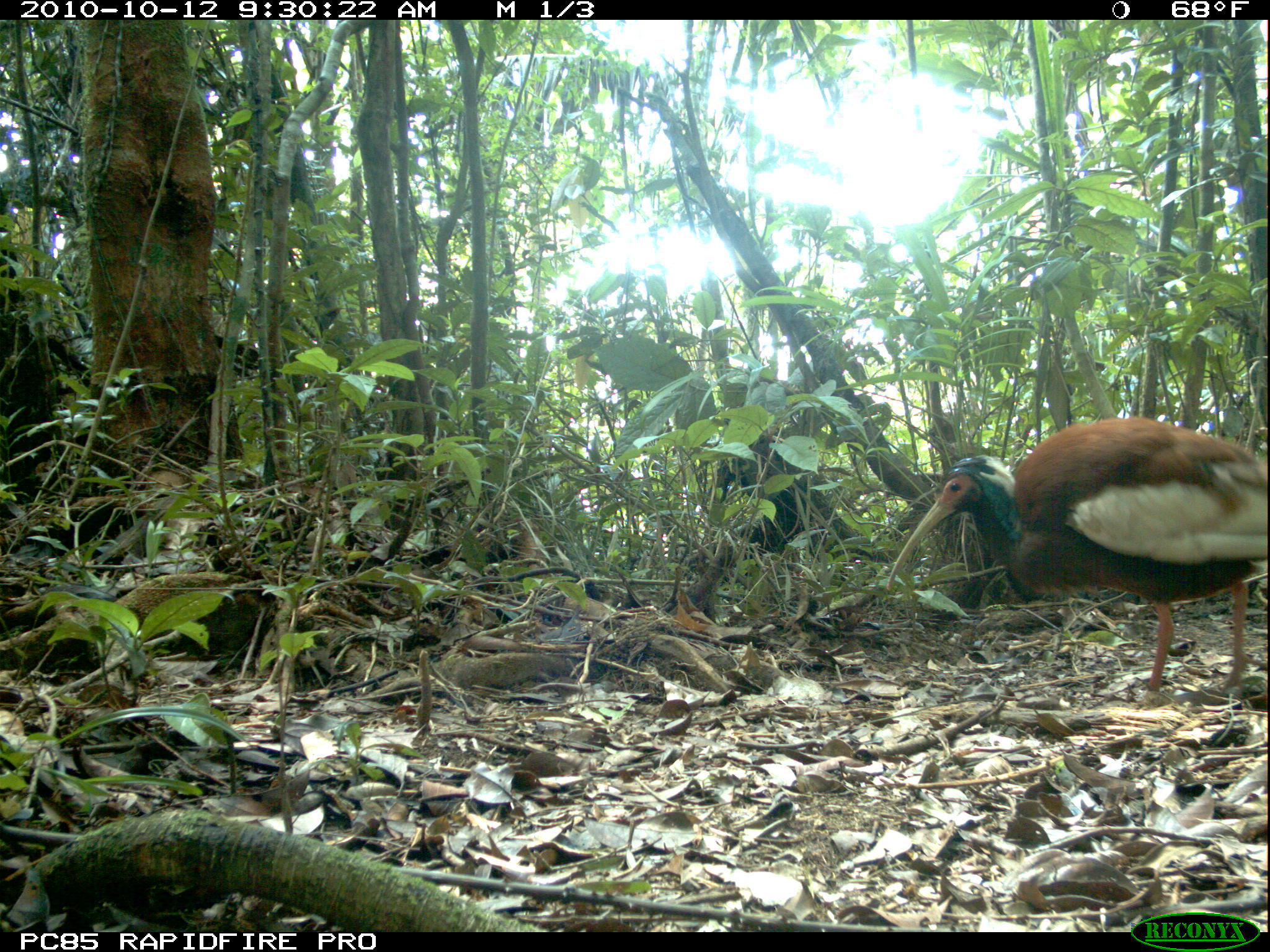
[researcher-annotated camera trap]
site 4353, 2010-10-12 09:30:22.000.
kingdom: Animalia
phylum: Chordata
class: Aves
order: Columbiformes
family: Columbidae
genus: Streptopelia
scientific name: Streptopelia picturata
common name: malagasy turtle dove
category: nesoenas picturata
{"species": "nesoenas picturata (malagasy turtle dove) (Streptopelia picturata)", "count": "1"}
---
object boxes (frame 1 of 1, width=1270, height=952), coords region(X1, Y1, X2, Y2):
nesoenas picturata: region(884, 413, 1265, 702)